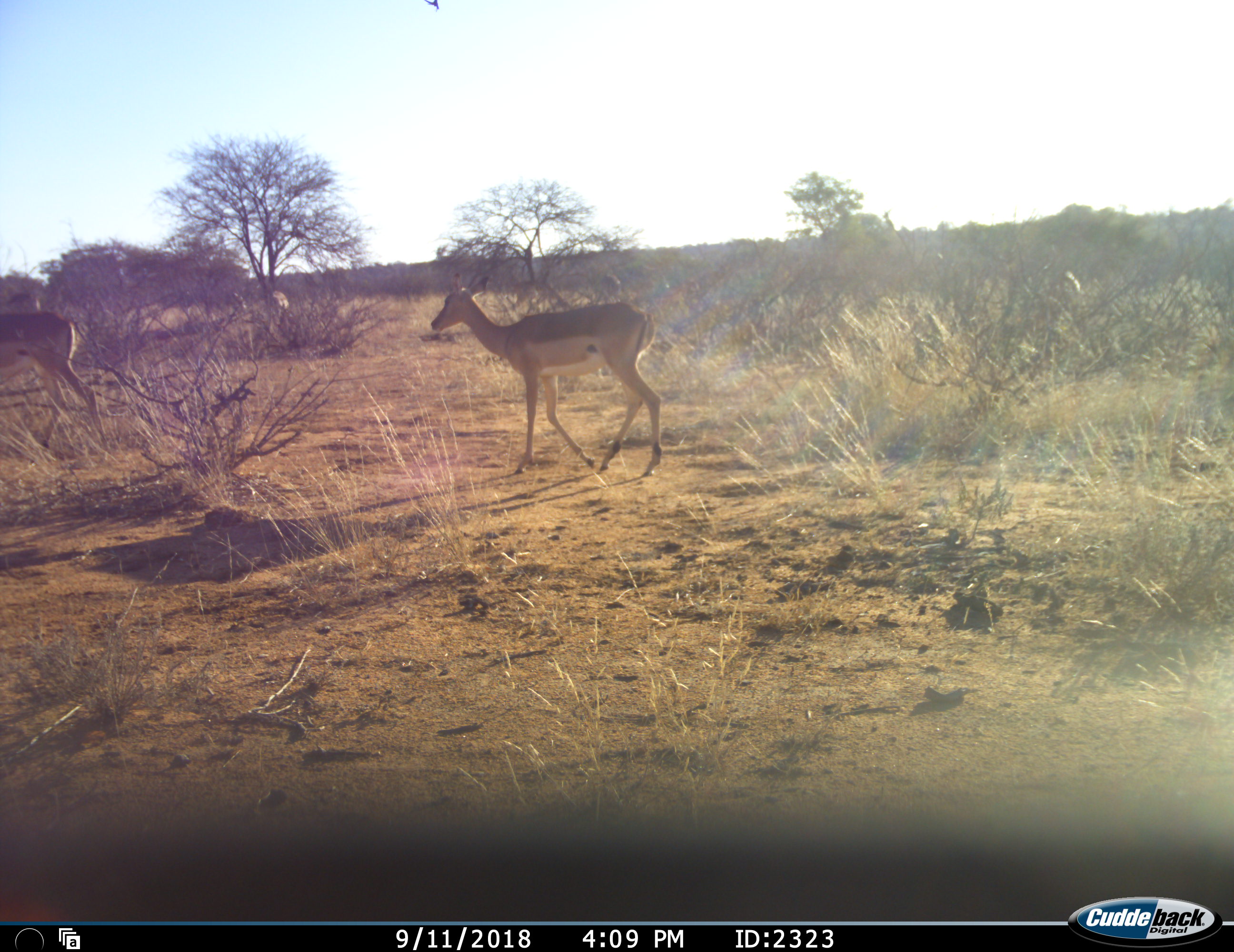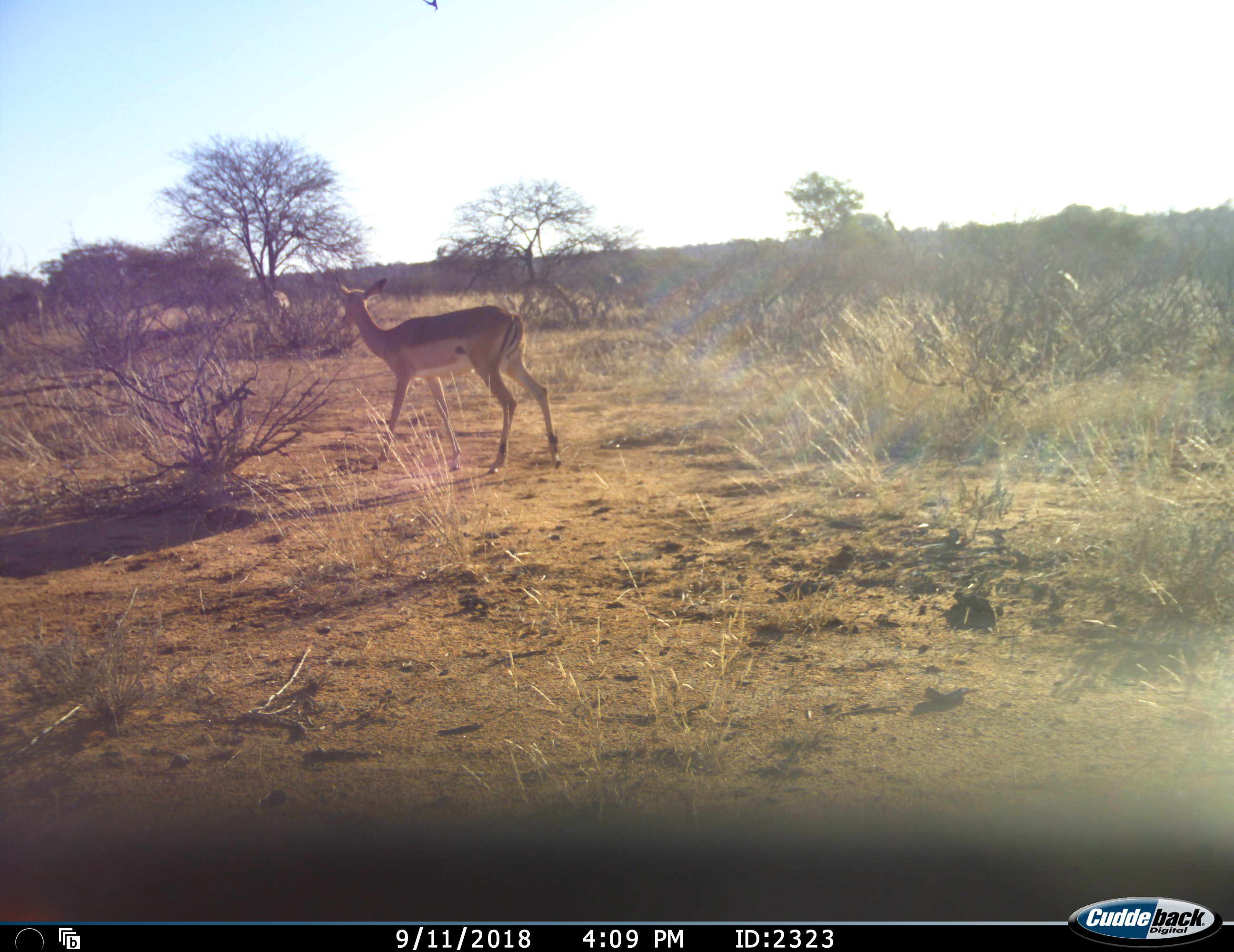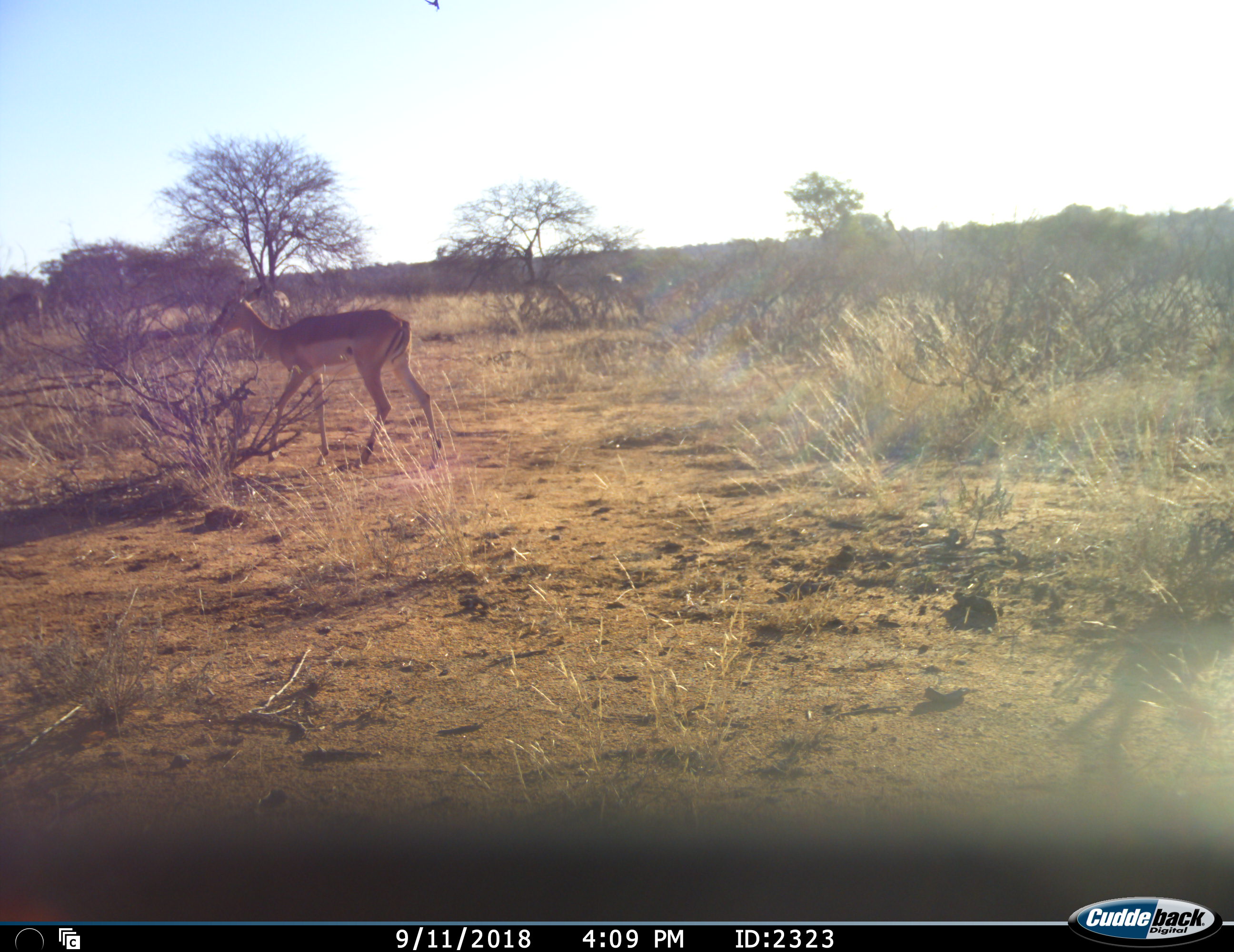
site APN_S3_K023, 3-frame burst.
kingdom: Animalia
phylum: Chordata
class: Mammalia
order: Artiodactyla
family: Bovidae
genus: Aepyceros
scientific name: Aepyceros melampus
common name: impala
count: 5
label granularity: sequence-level